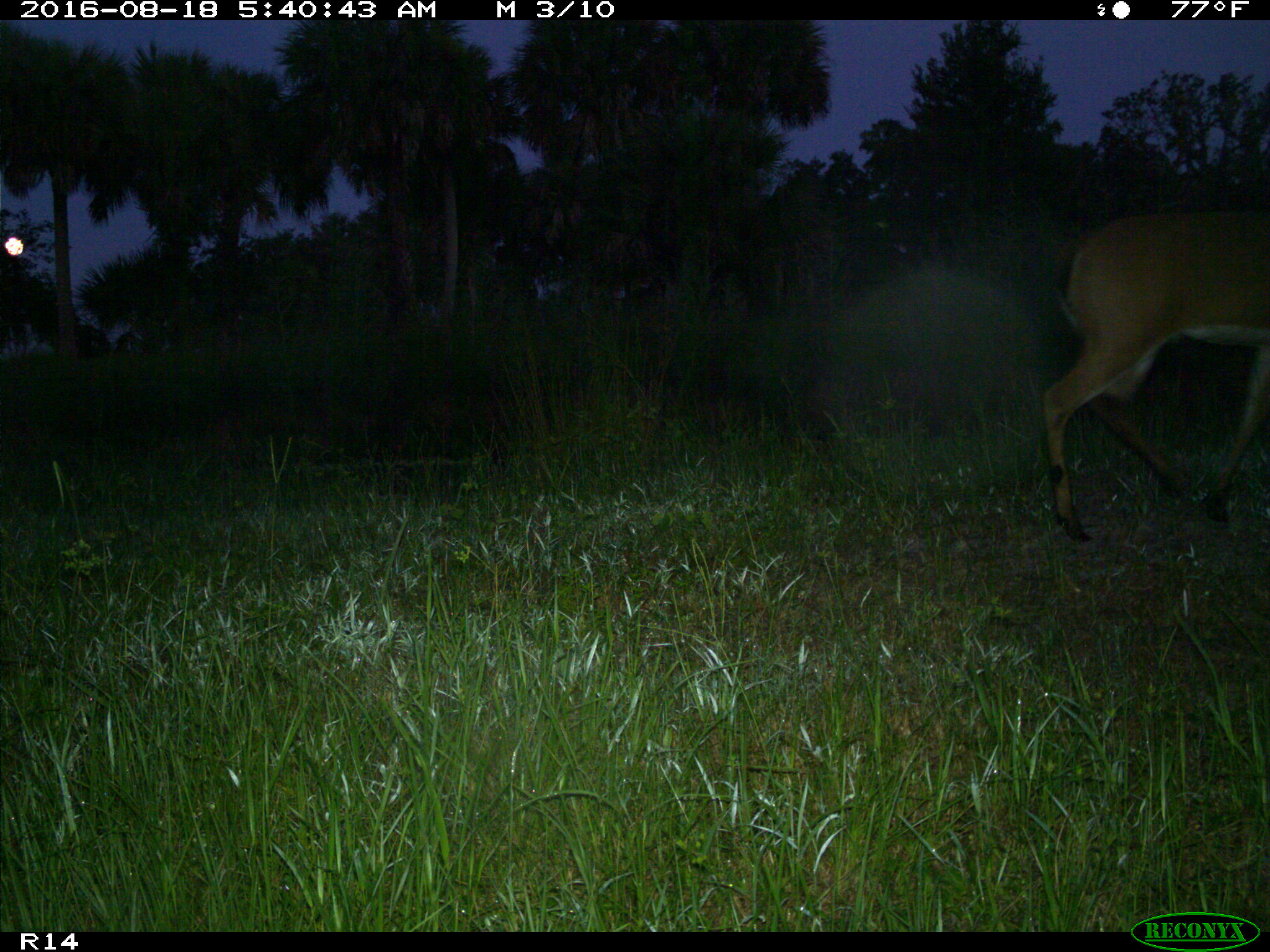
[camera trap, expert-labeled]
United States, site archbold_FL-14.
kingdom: Animalia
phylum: Chordata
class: Mammalia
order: Artiodactyla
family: Cervidae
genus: Odocoileus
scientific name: Odocoileus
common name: deer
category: unidentified deer